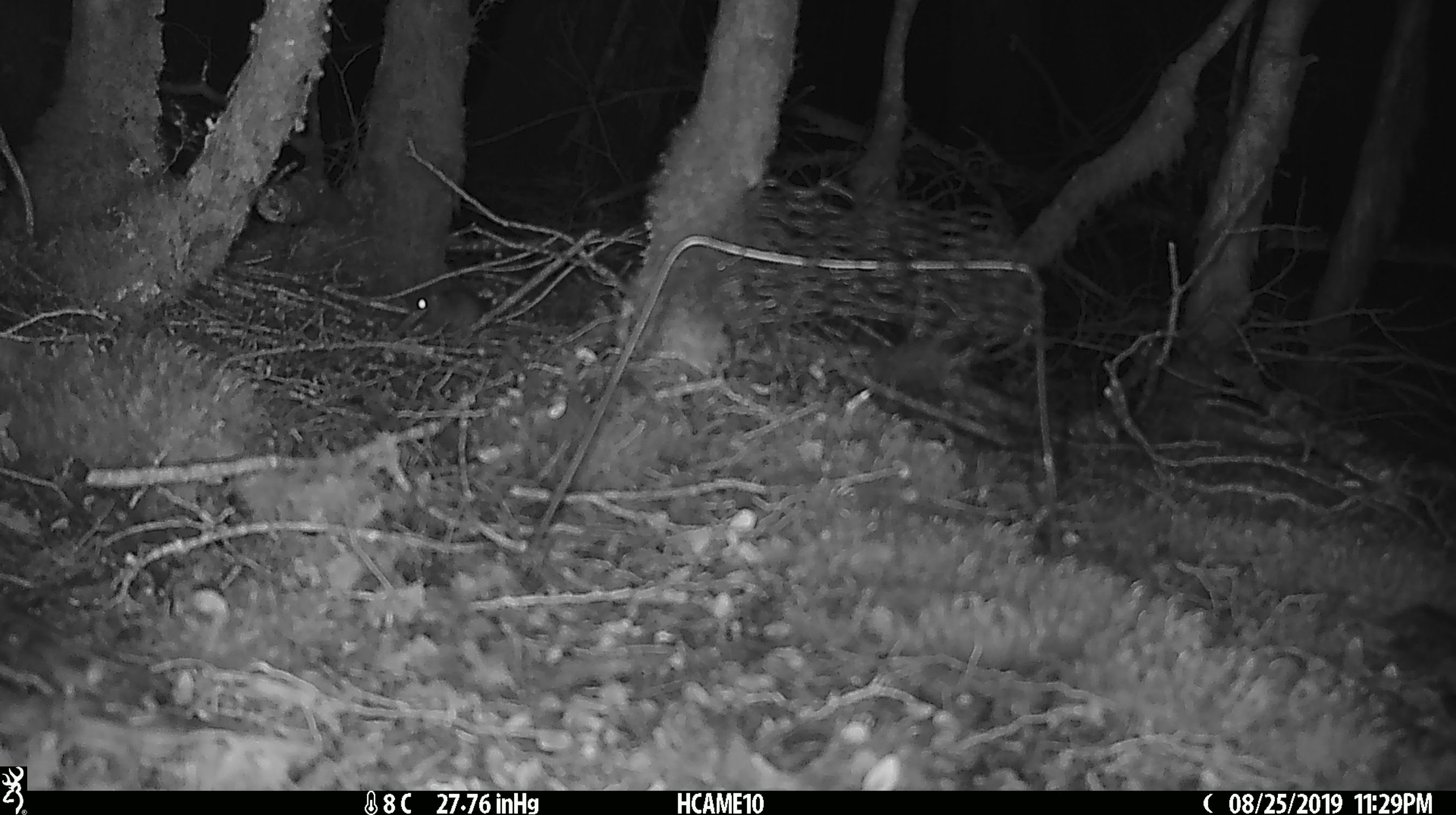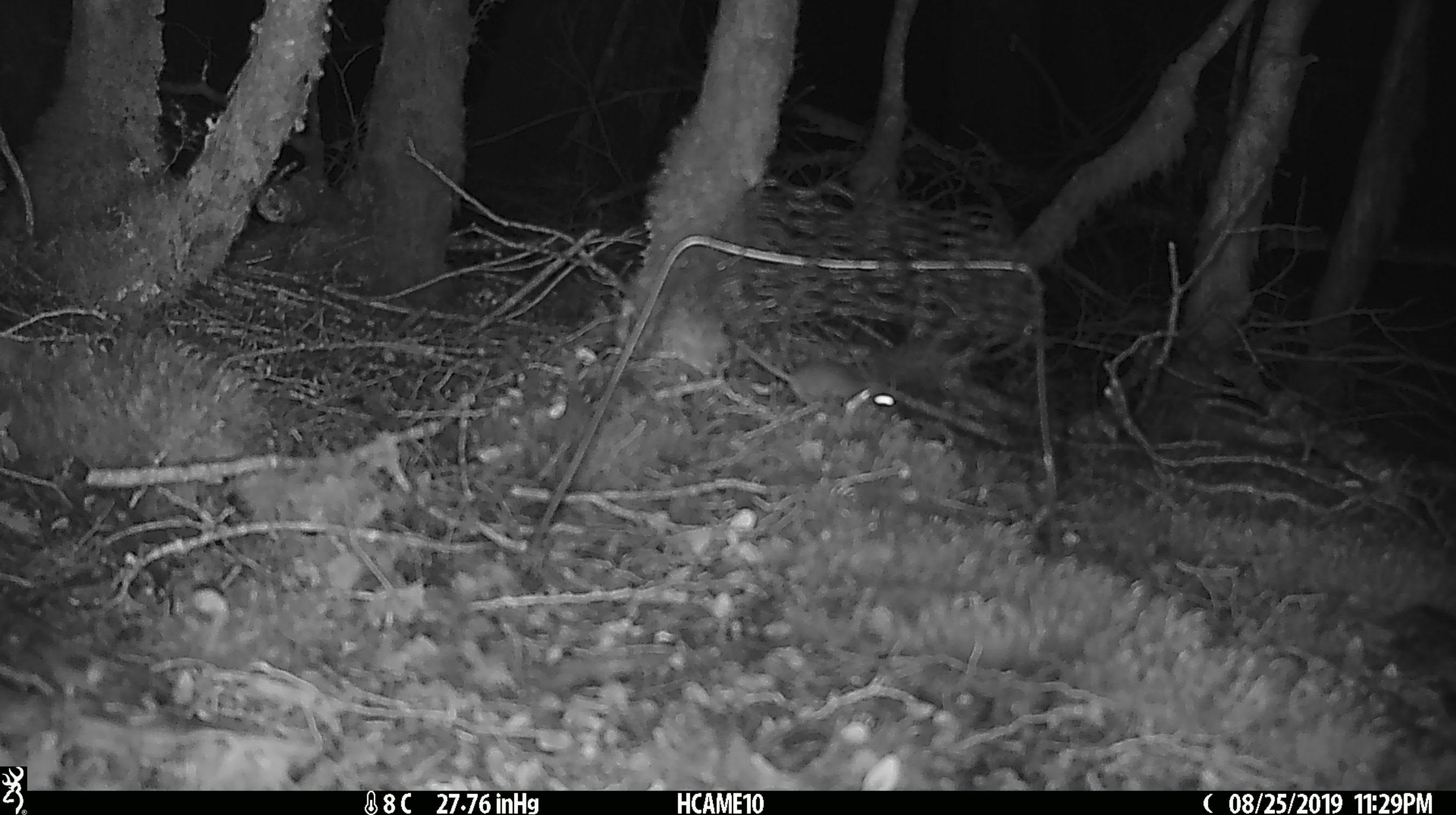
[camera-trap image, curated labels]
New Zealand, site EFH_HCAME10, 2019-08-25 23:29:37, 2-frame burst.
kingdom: Animalia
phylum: Chordata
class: Mammalia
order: Rodentia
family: Muridae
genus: Mus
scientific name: Mus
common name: mouse